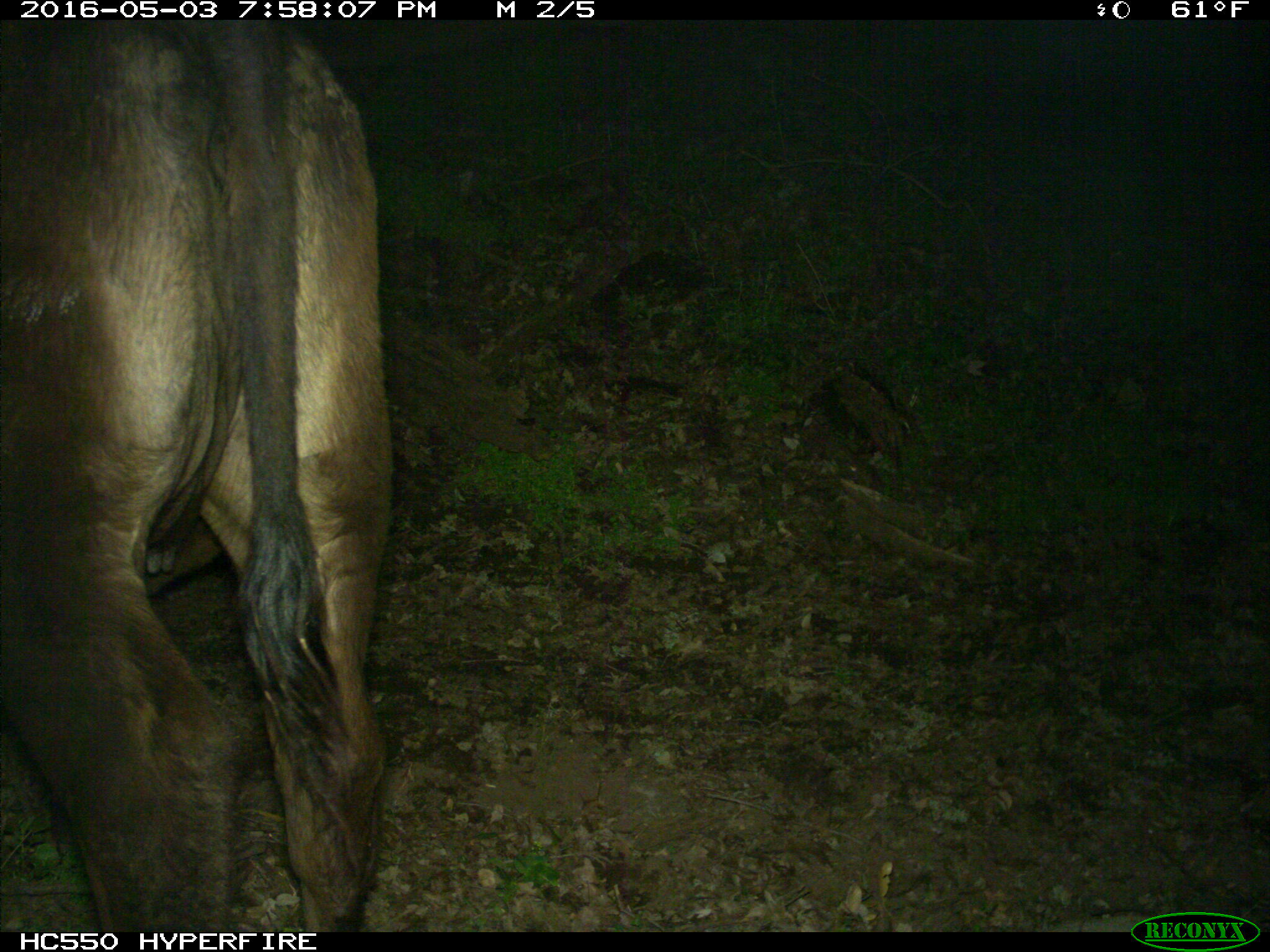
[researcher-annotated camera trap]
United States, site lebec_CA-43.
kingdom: Animalia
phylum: Chordata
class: Mammalia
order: Artiodactyla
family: Bovidae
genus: Bos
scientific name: Bos taurus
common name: domestic cow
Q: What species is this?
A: Bos taurus (domestic cow).